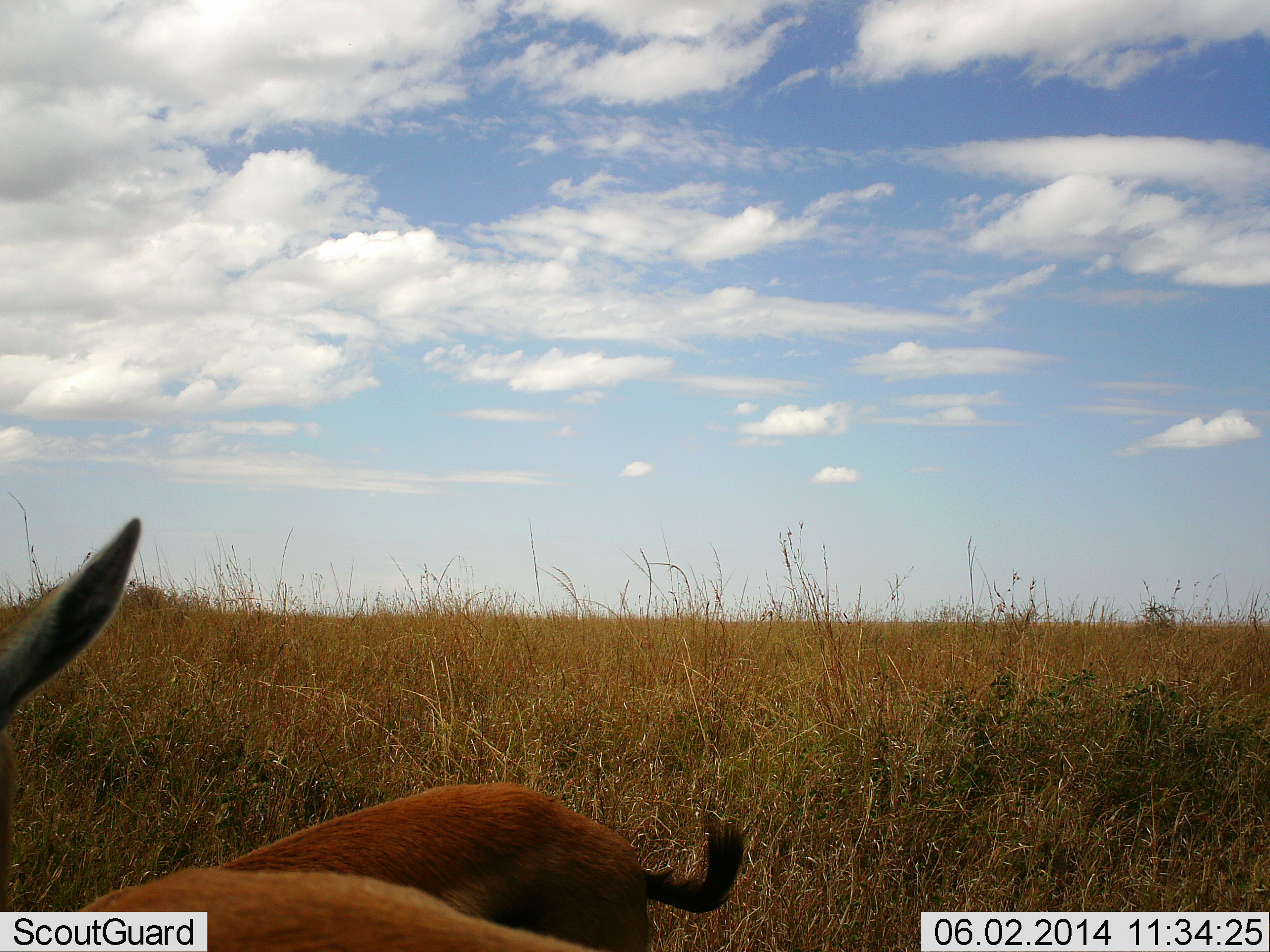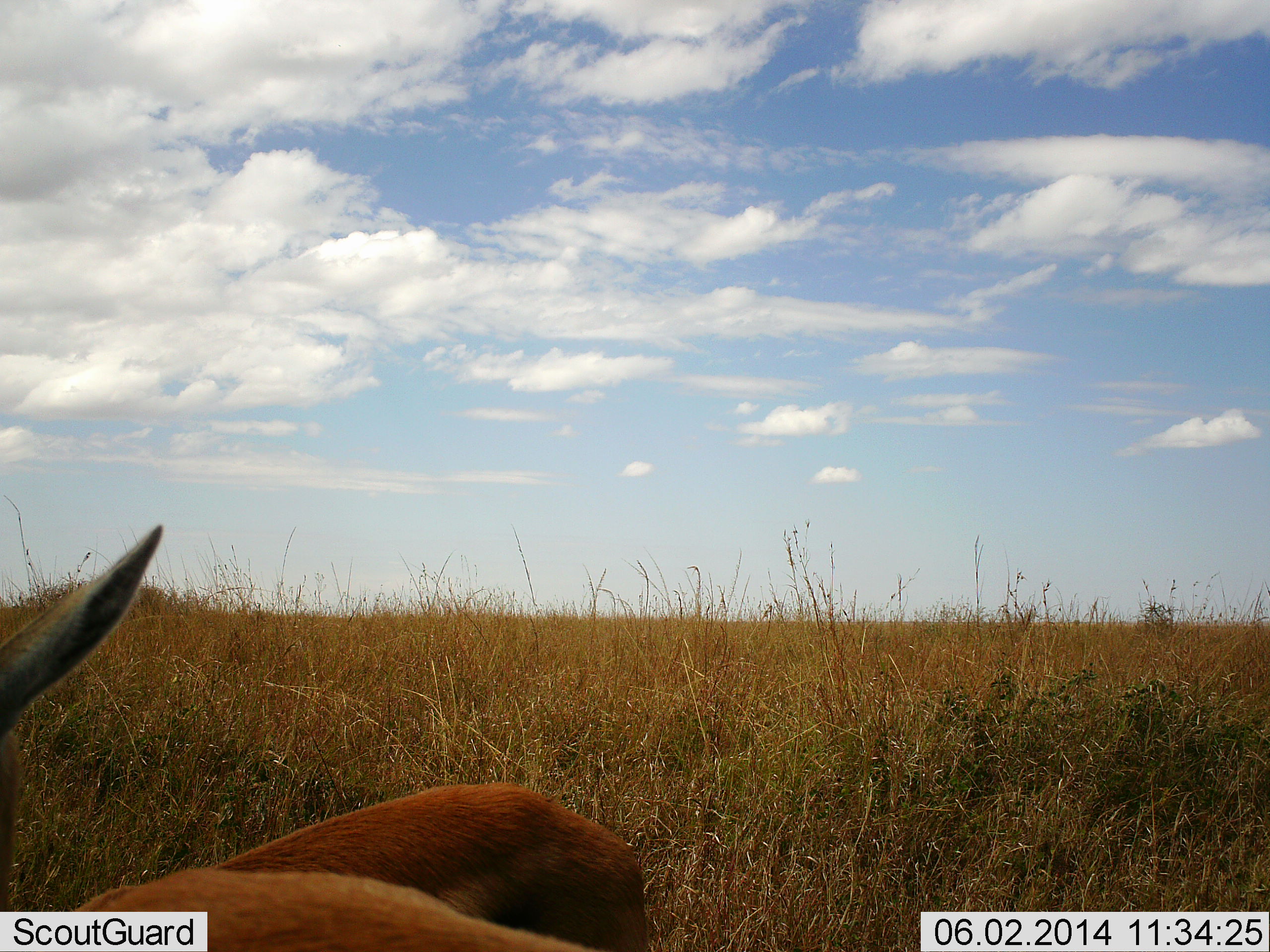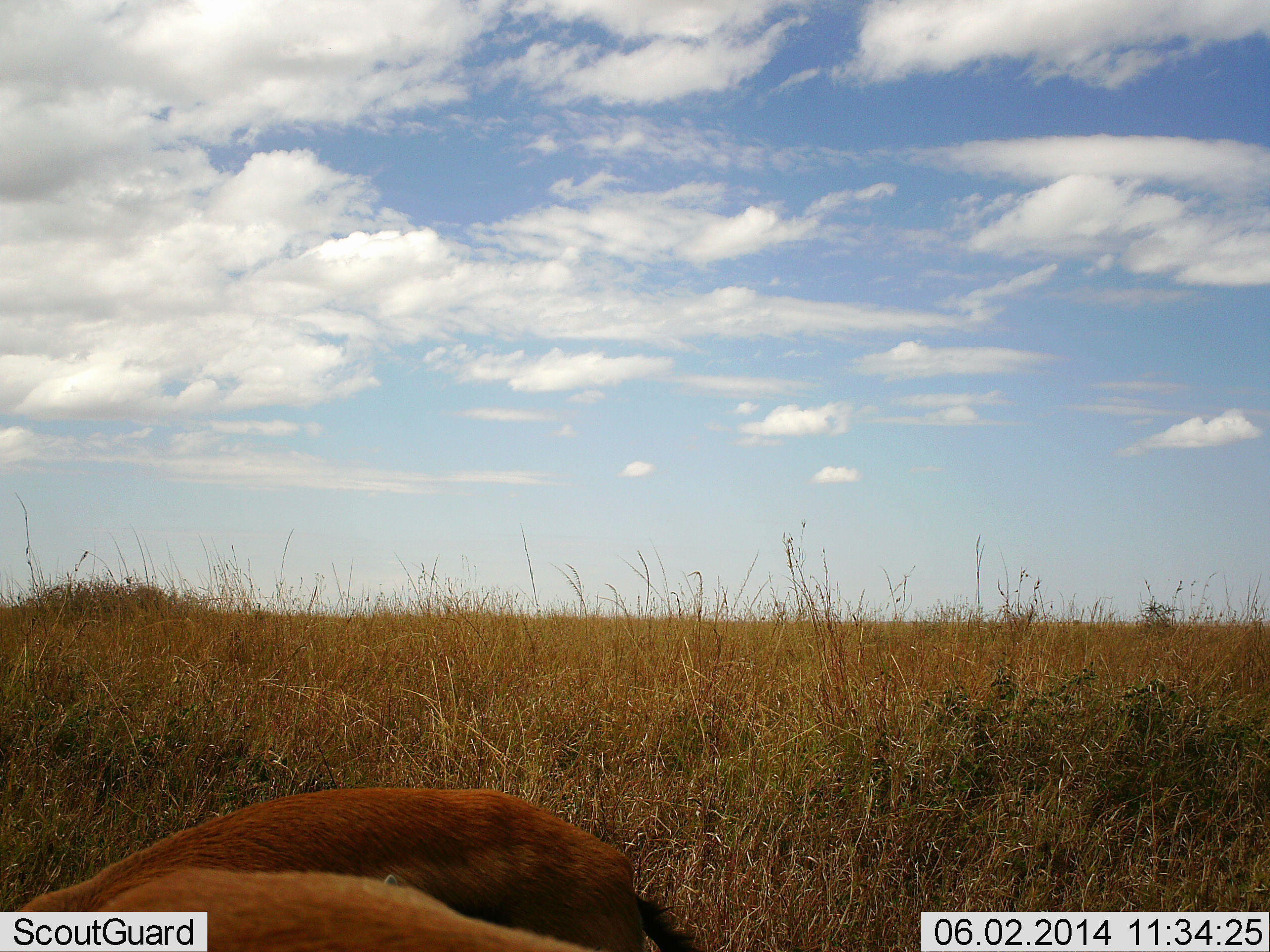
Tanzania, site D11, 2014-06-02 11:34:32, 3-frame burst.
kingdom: Animalia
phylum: Chordata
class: Mammalia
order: Artiodactyla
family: Bovidae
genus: Eudorcas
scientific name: Eudorcas thomsonii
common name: thomson's gazelle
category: gazellethomsons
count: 2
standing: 90%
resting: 10%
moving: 0%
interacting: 0%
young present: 0%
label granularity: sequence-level